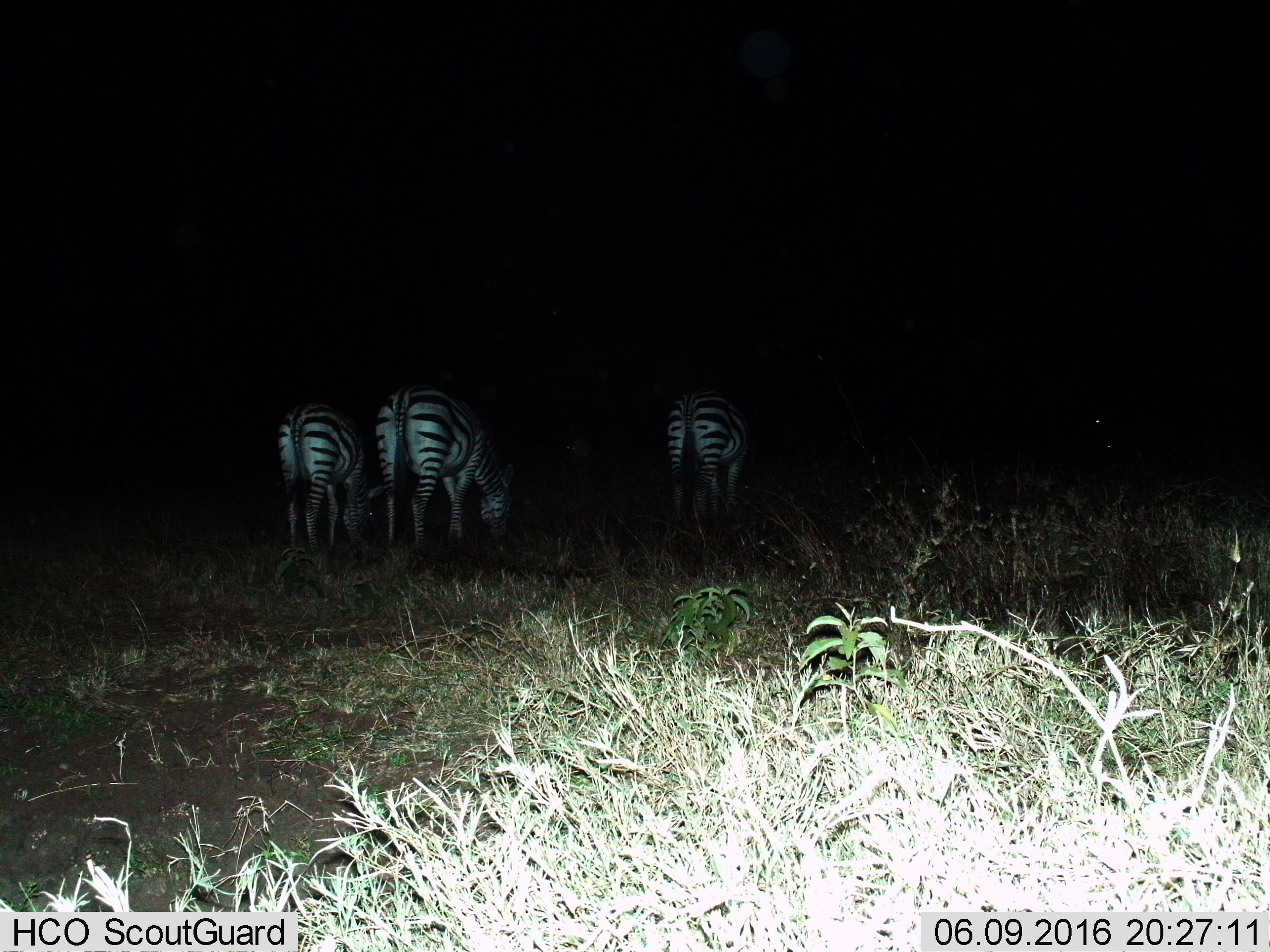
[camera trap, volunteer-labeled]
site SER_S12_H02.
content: unidentified animal